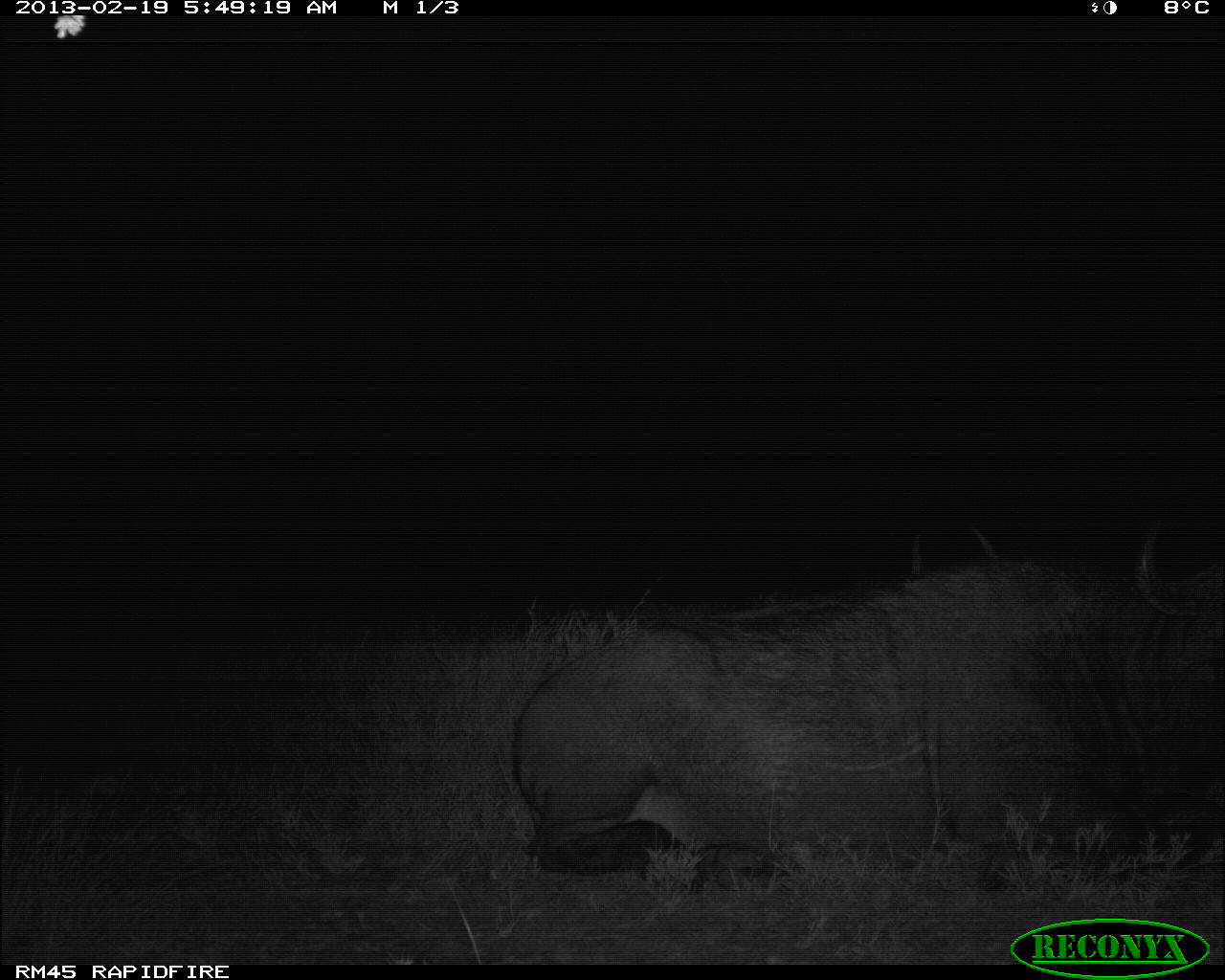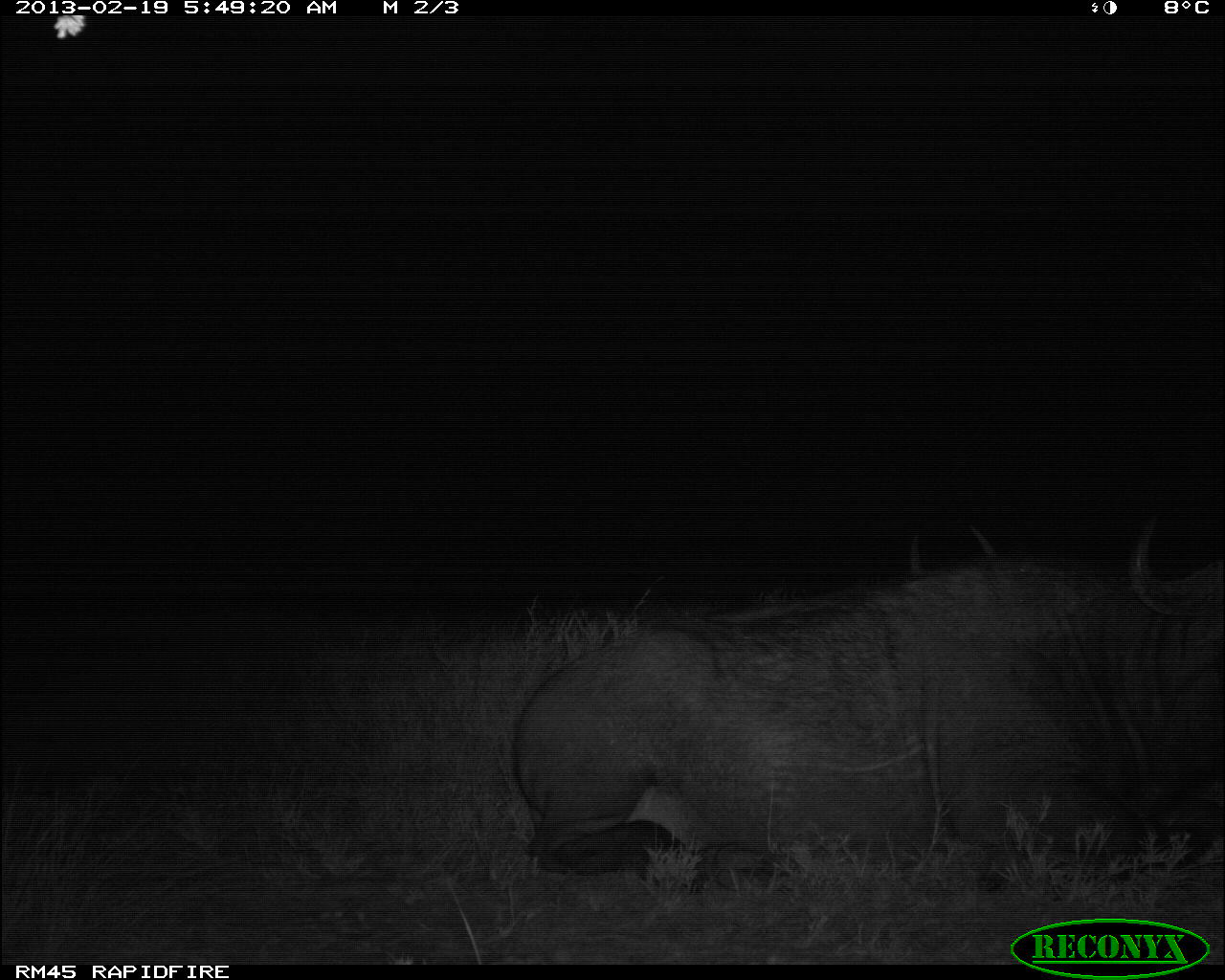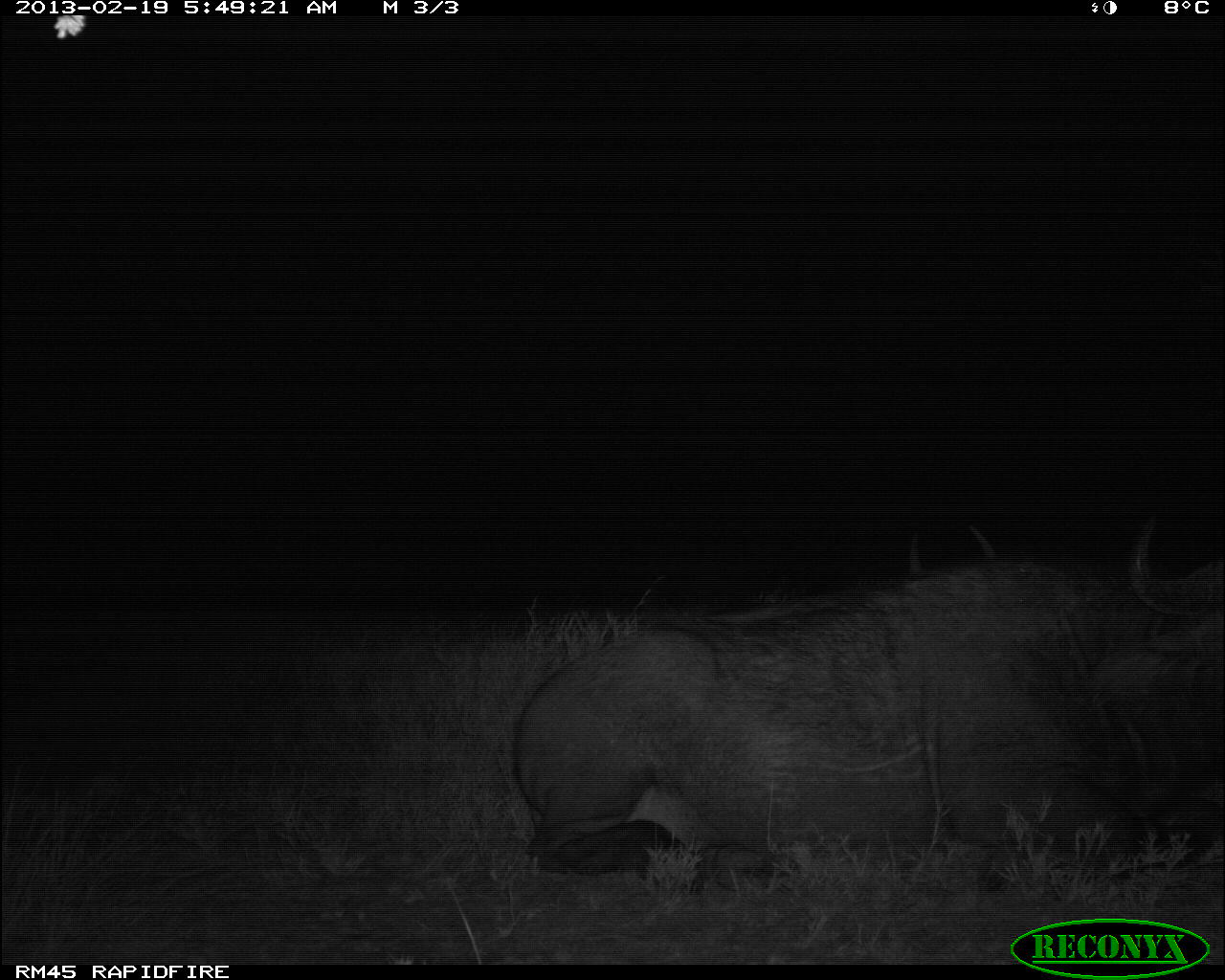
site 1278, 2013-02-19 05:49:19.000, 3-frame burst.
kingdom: Animalia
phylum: Chordata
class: Mammalia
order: Artiodactyla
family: Bovidae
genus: Syncerus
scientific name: Syncerus caffer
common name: african buffalo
Syncerus caffer (african buffalo), count 2.